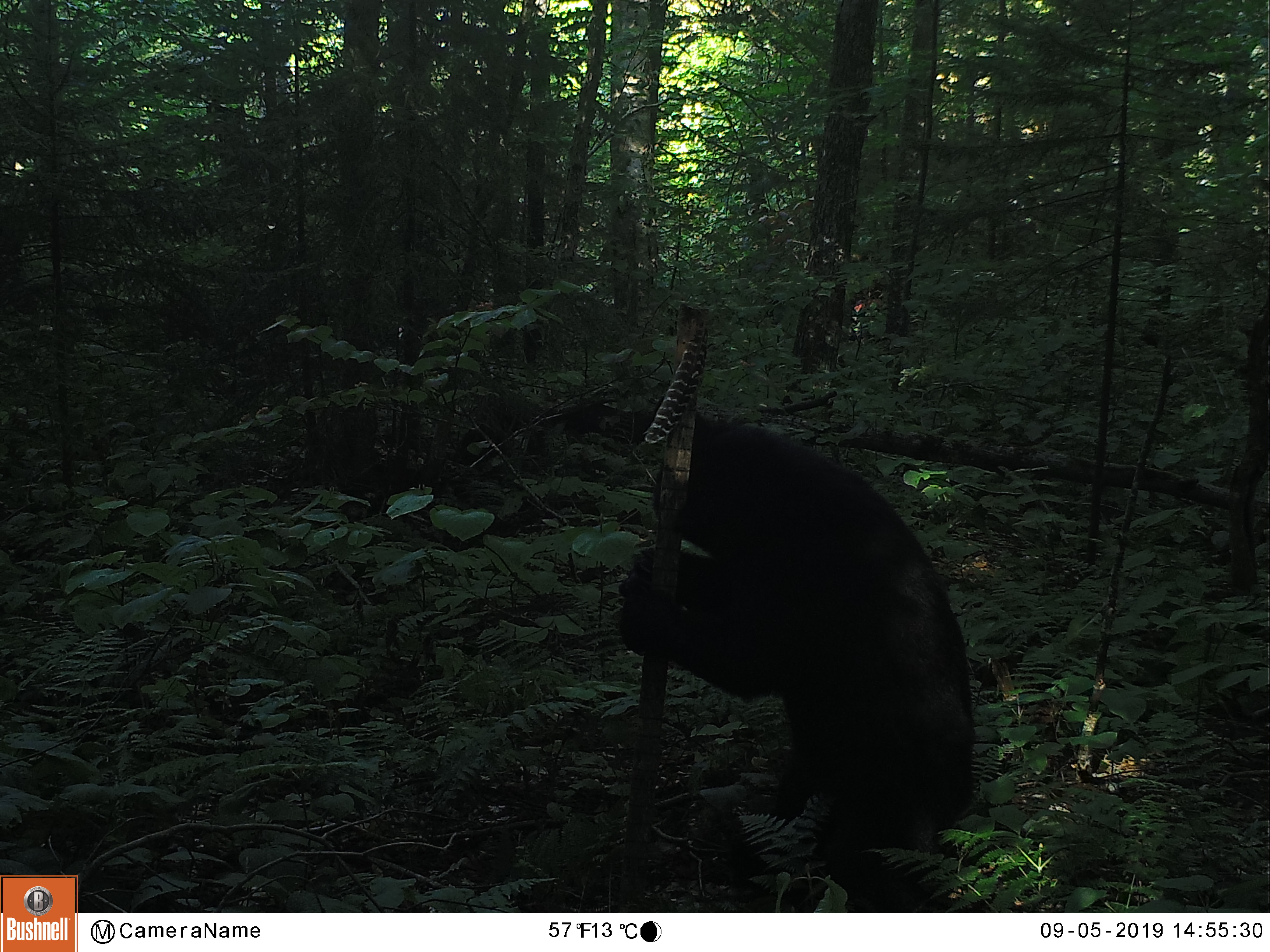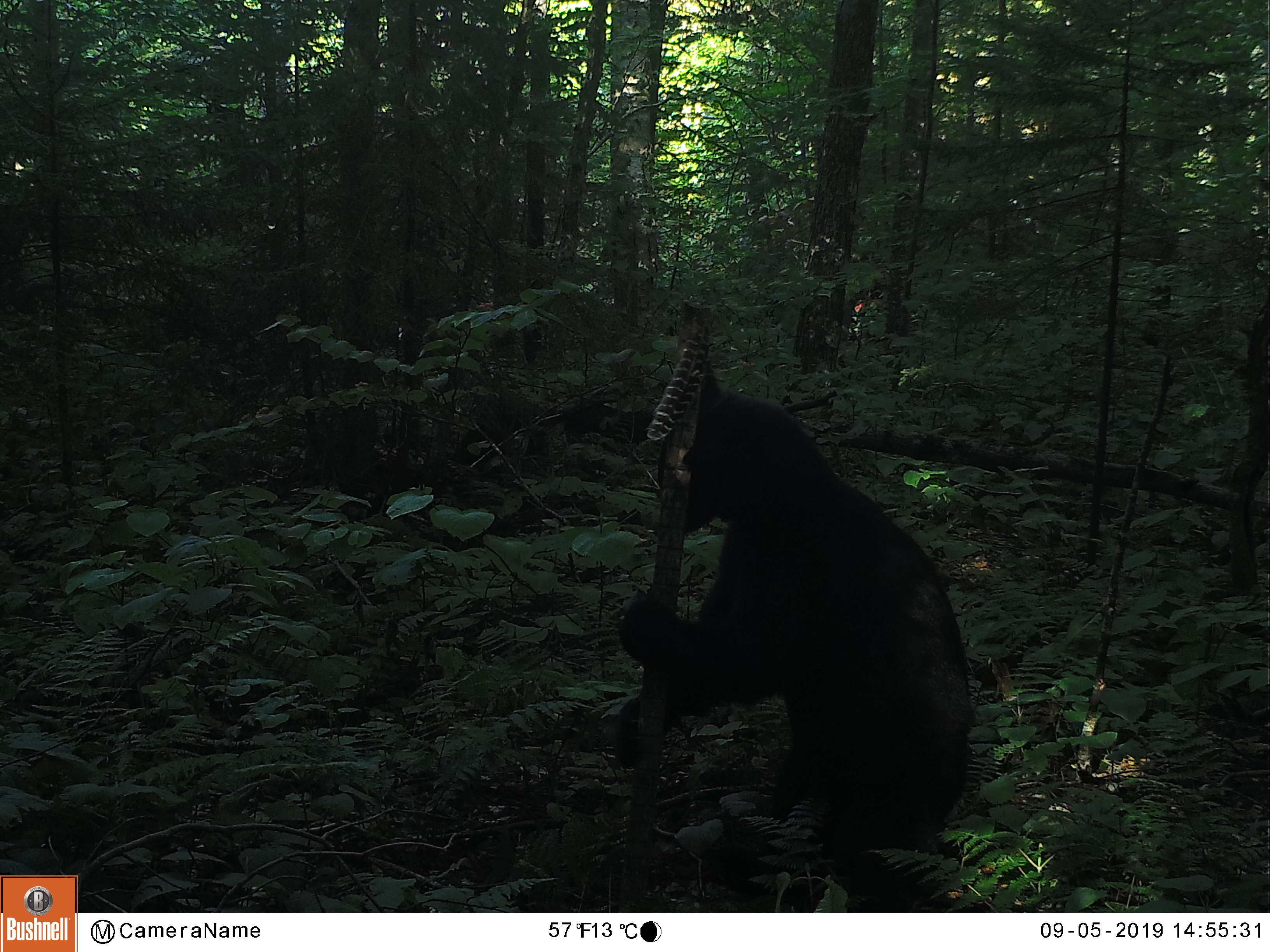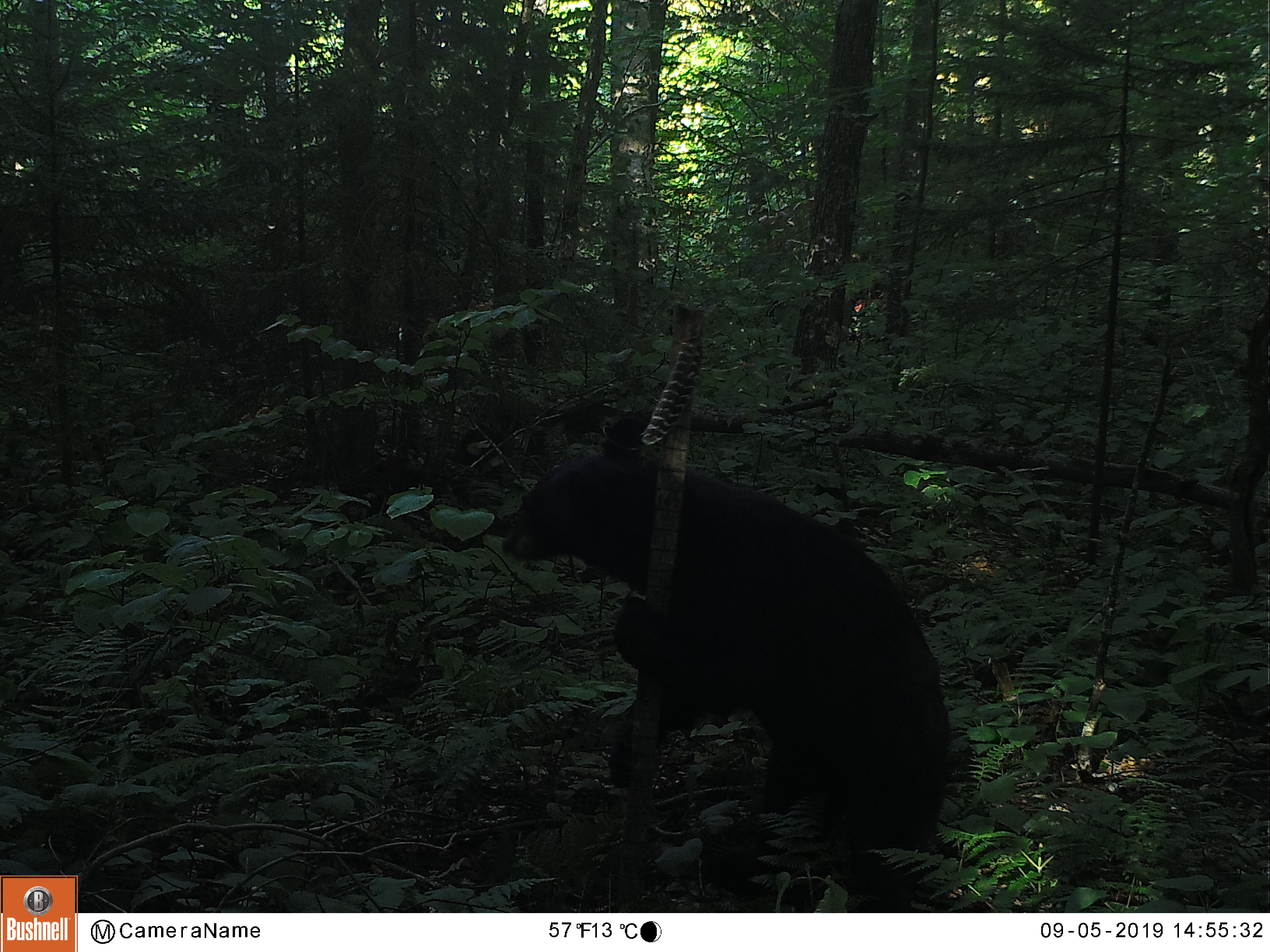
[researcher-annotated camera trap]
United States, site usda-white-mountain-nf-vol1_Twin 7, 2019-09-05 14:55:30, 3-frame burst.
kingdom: Animalia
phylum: Chordata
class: Mammalia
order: Carnivora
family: Ursidae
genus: Ursus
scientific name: Ursus americanus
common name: black bear